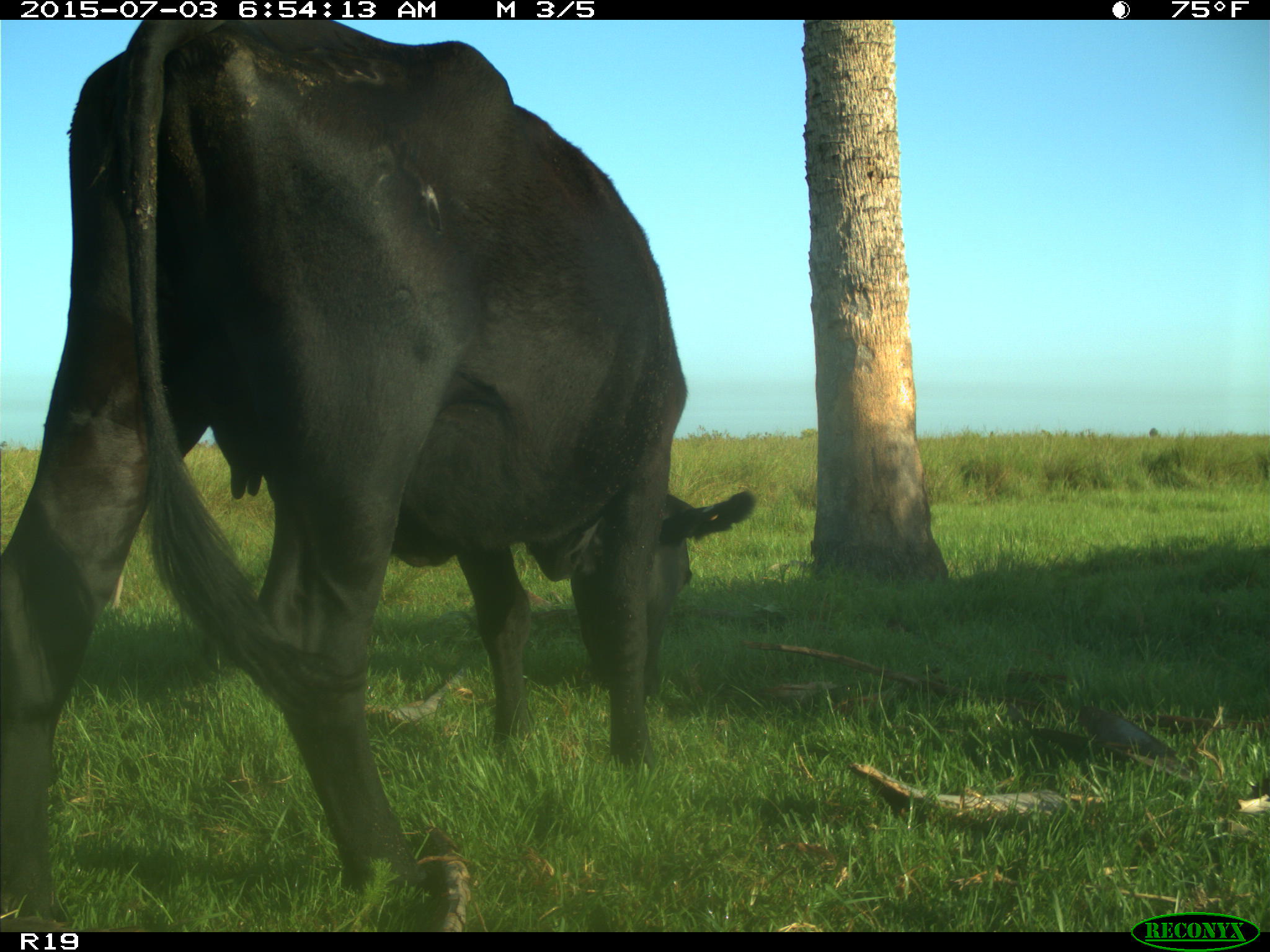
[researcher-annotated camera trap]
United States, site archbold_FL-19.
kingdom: Animalia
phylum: Chordata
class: Mammalia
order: Artiodactyla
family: Bovidae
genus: Bos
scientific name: Bos taurus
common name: domestic cow